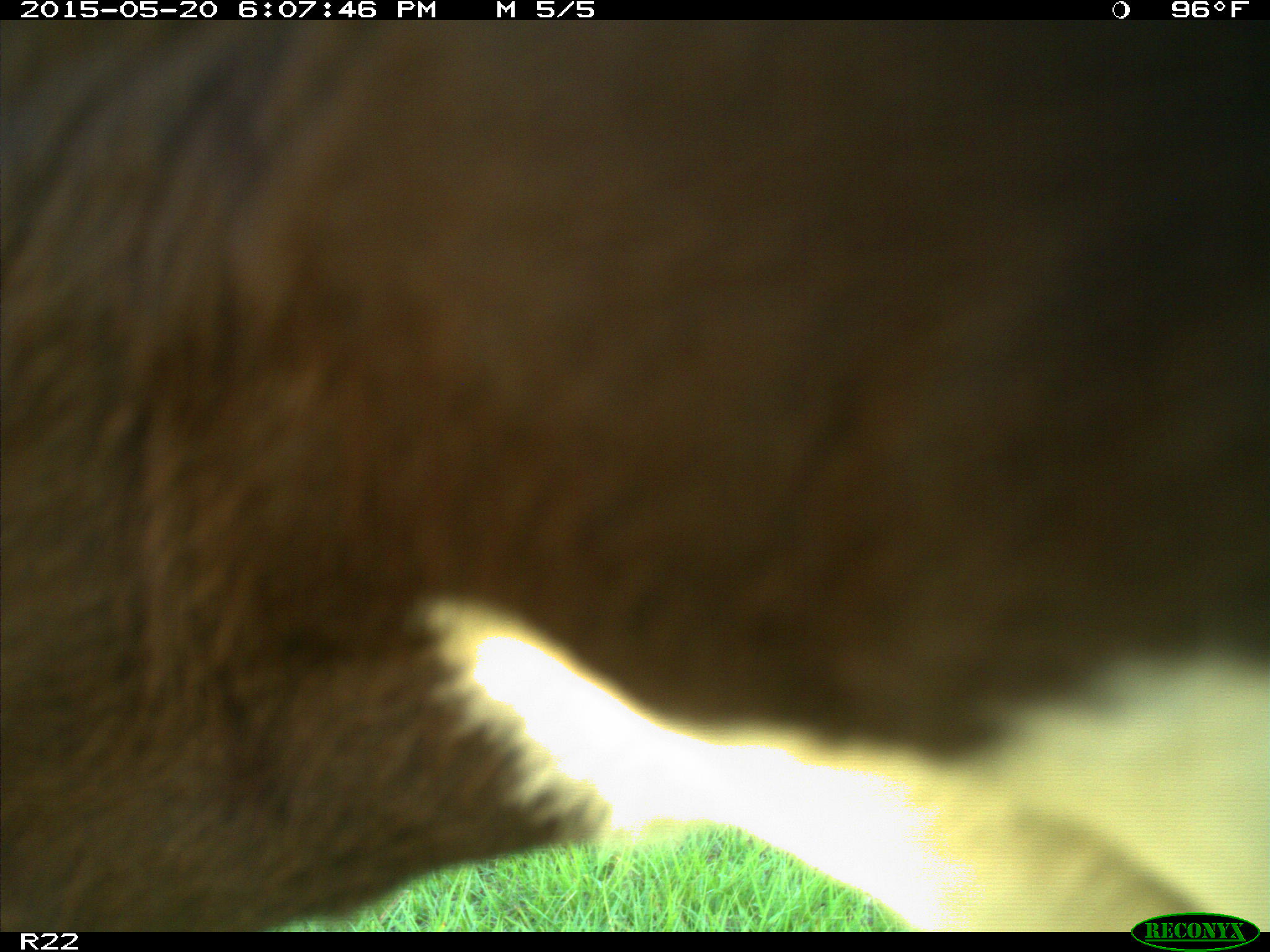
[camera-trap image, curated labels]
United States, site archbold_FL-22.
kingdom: Animalia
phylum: Chordata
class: Mammalia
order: Artiodactyla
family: Bovidae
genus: Bos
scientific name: Bos taurus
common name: domestic cow